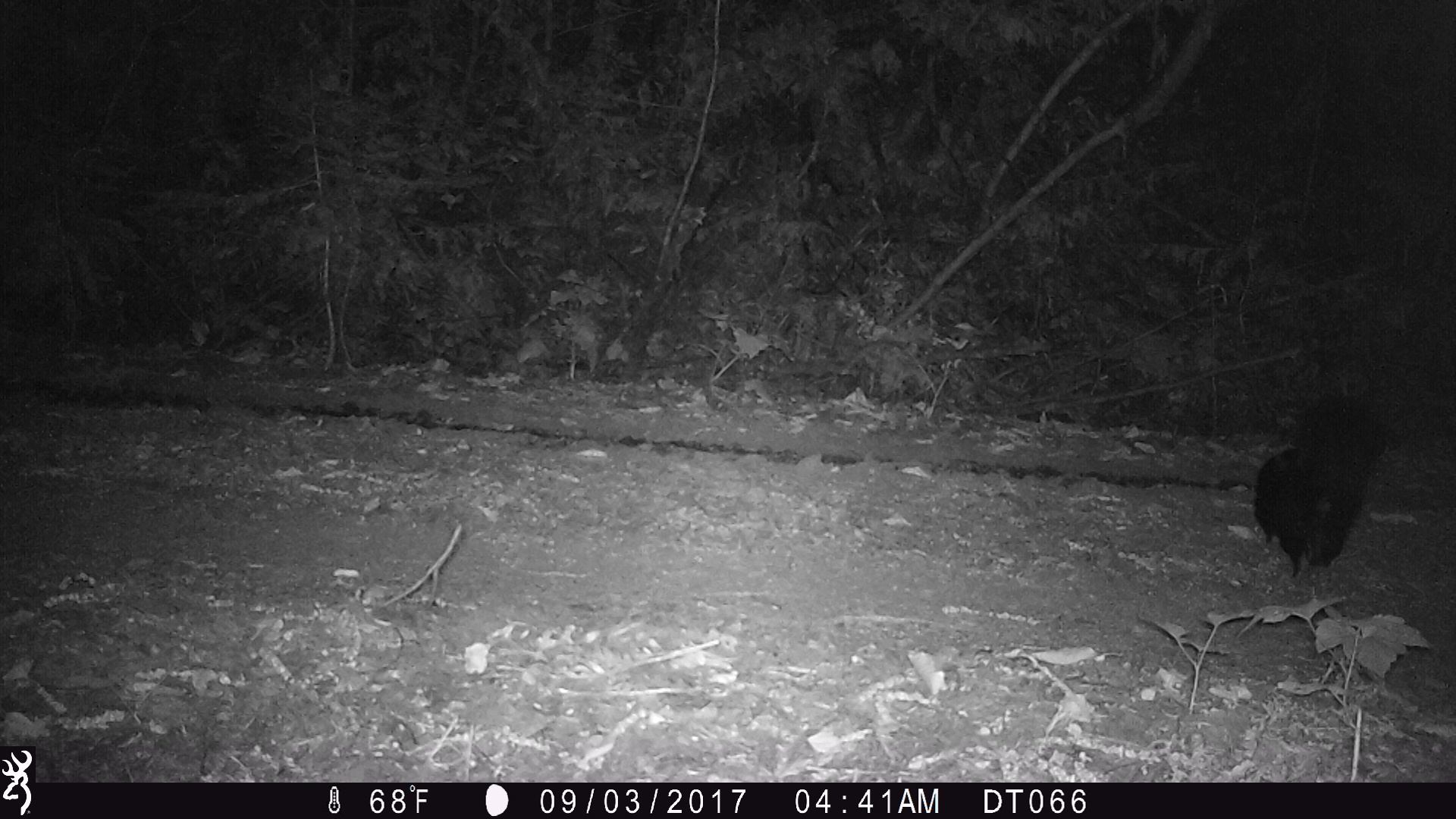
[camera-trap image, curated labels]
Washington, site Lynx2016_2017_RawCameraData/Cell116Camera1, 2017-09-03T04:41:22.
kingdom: Animalia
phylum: Chordata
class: Mammalia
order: Carnivora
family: Mephitidae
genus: Mephitis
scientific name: Mephitis mephitis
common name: striped skunk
Mephitis mephitis (striped skunk). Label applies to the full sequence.